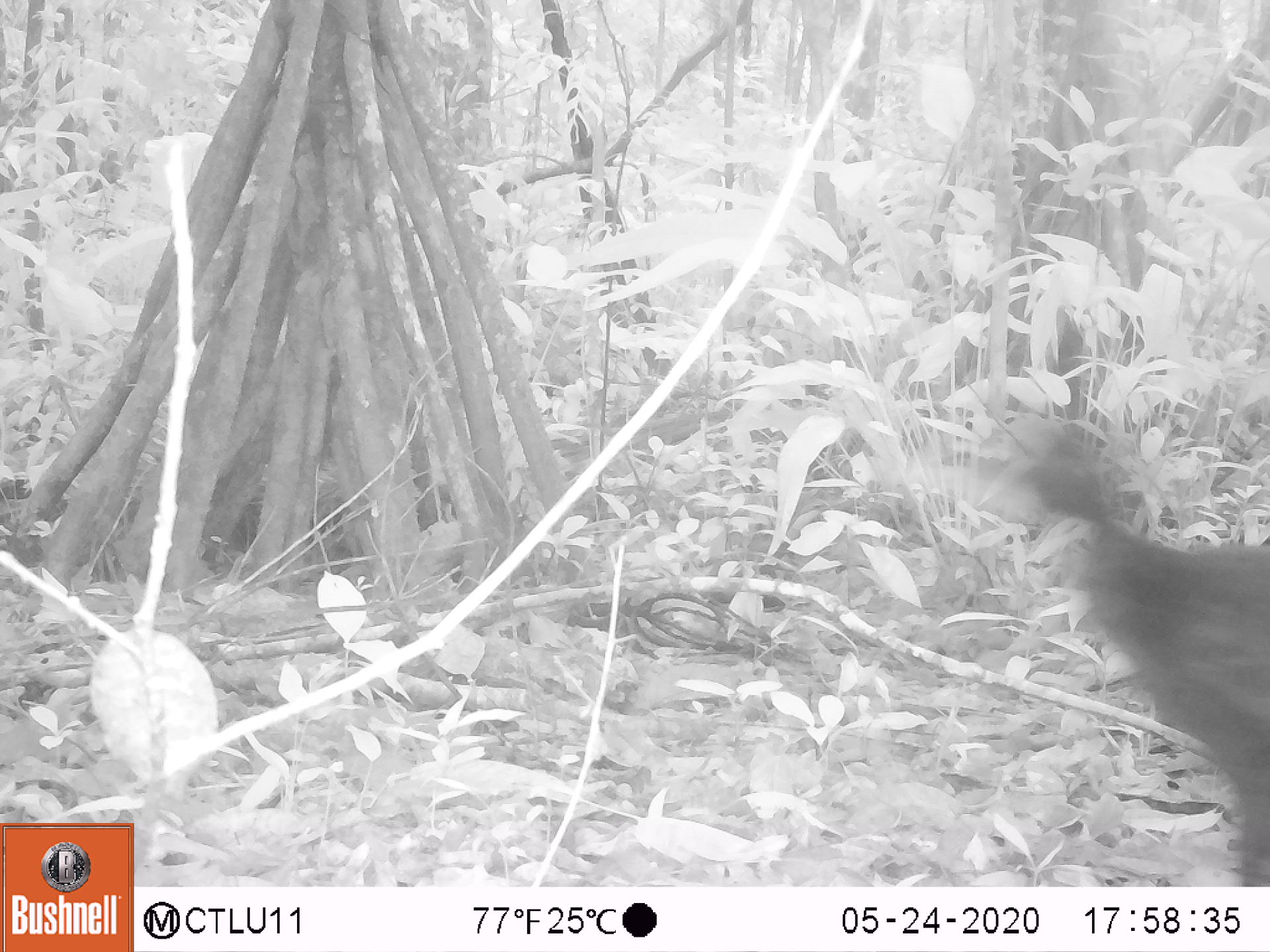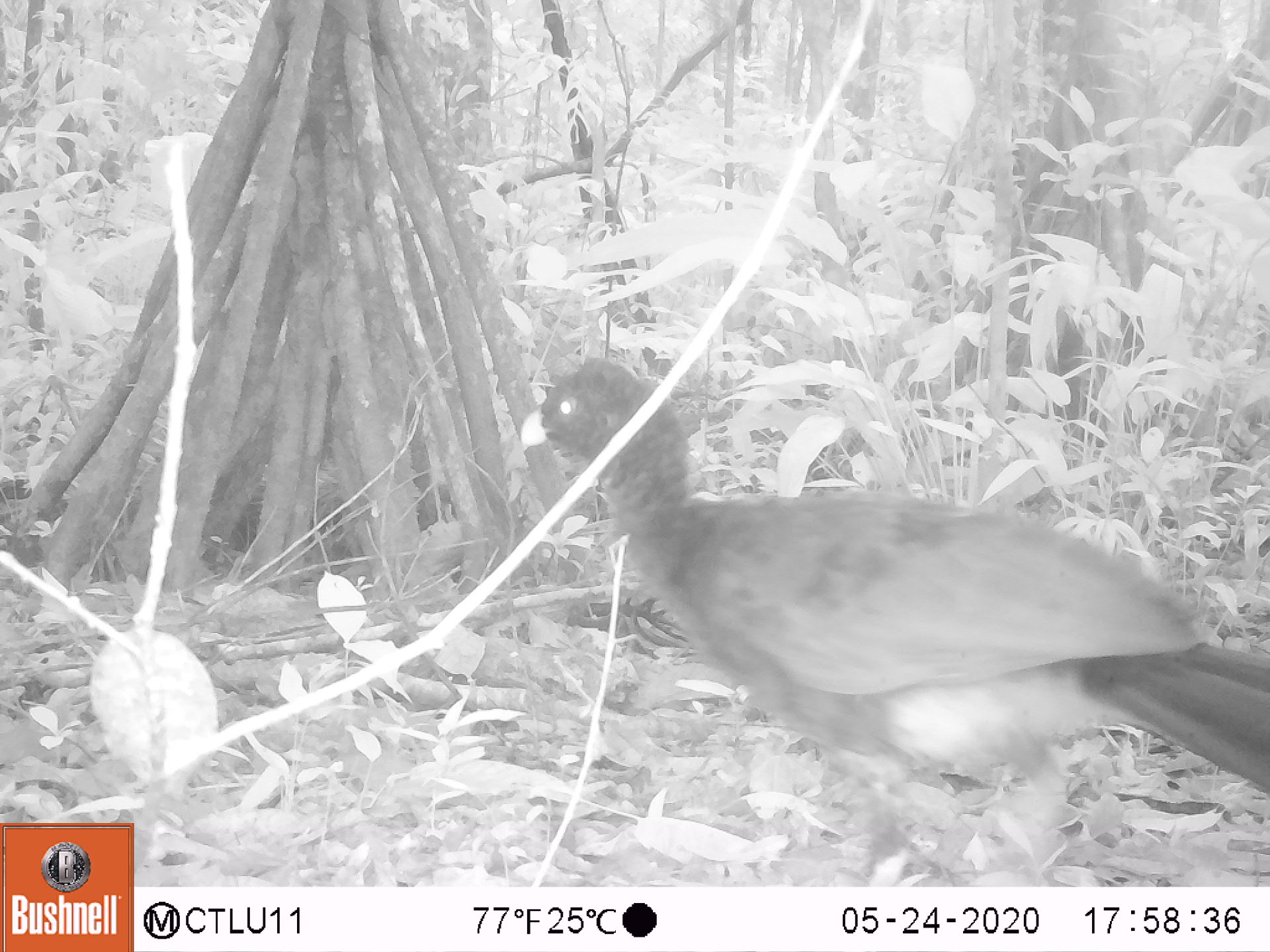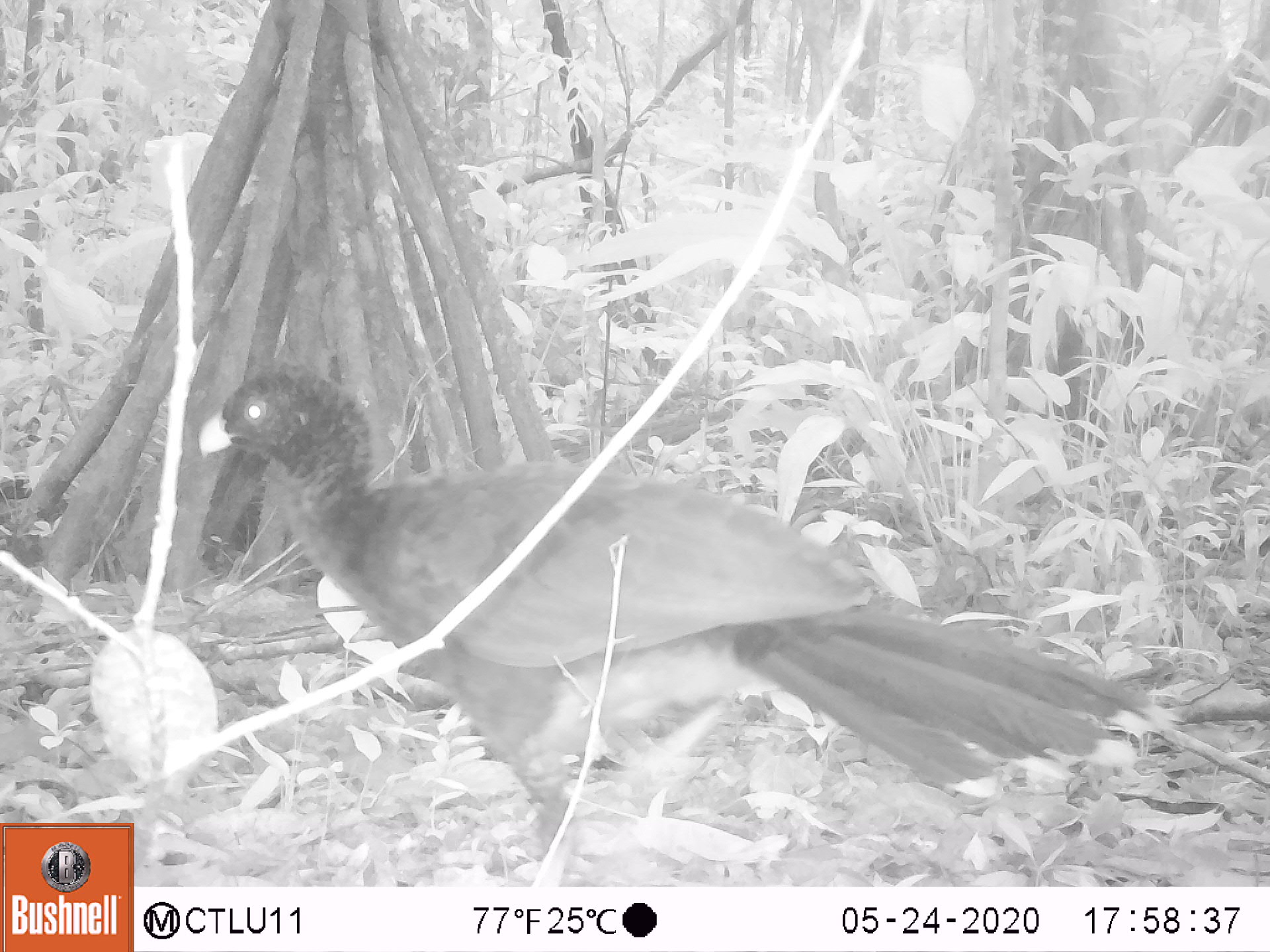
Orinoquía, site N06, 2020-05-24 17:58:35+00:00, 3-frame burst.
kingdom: Animalia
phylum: Chordata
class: Aves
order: Galliformes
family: Cracidae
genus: Mitu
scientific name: Mitu salvini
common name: salvin's currasow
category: salvins curassow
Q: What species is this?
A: Salvins curassow (salvin's currasow) (Mitu salvini).